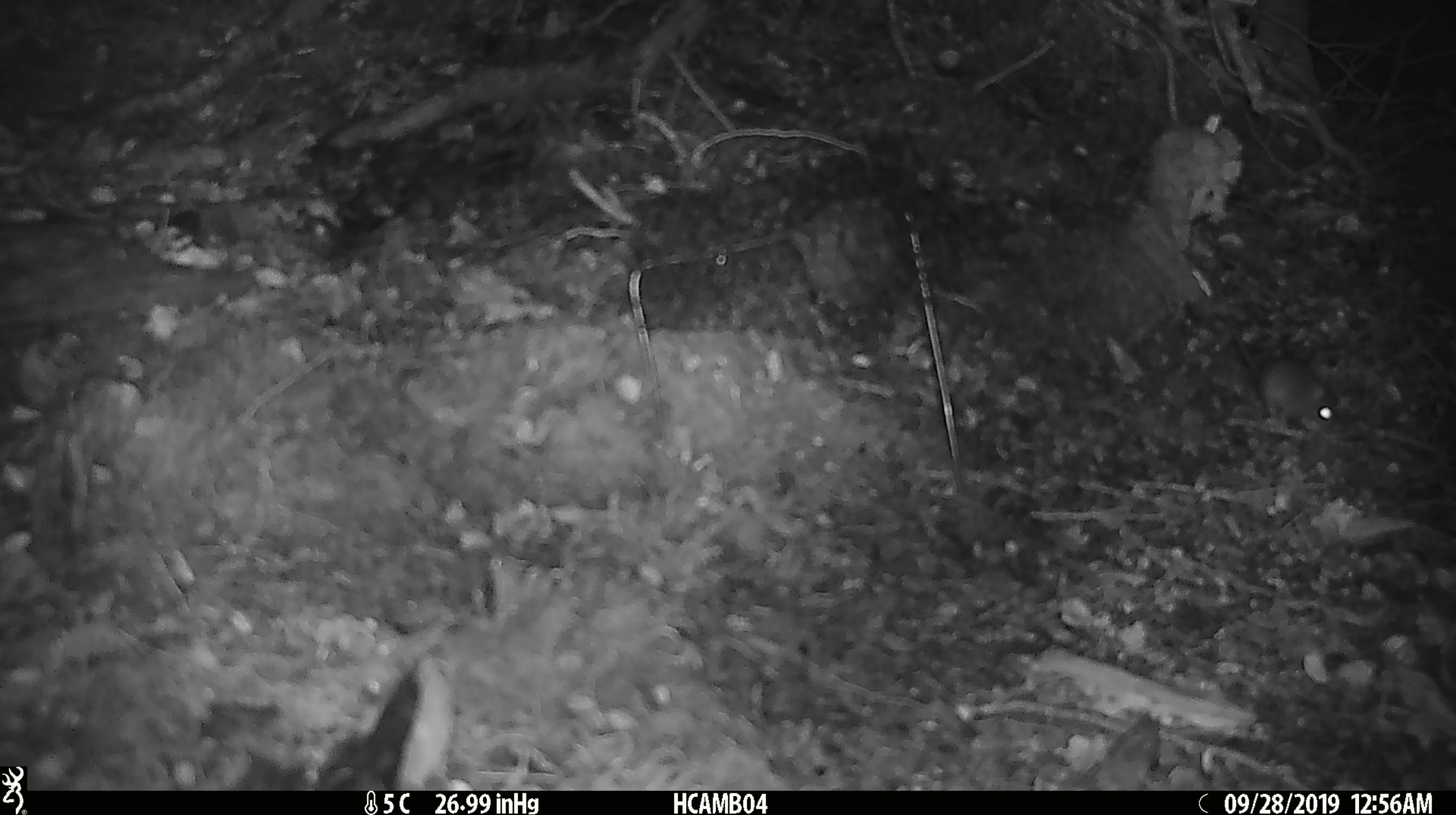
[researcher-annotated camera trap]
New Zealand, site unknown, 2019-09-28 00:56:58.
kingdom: Animalia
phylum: Chordata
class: Mammalia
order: Rodentia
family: Muridae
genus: Mus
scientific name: Mus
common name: mouse